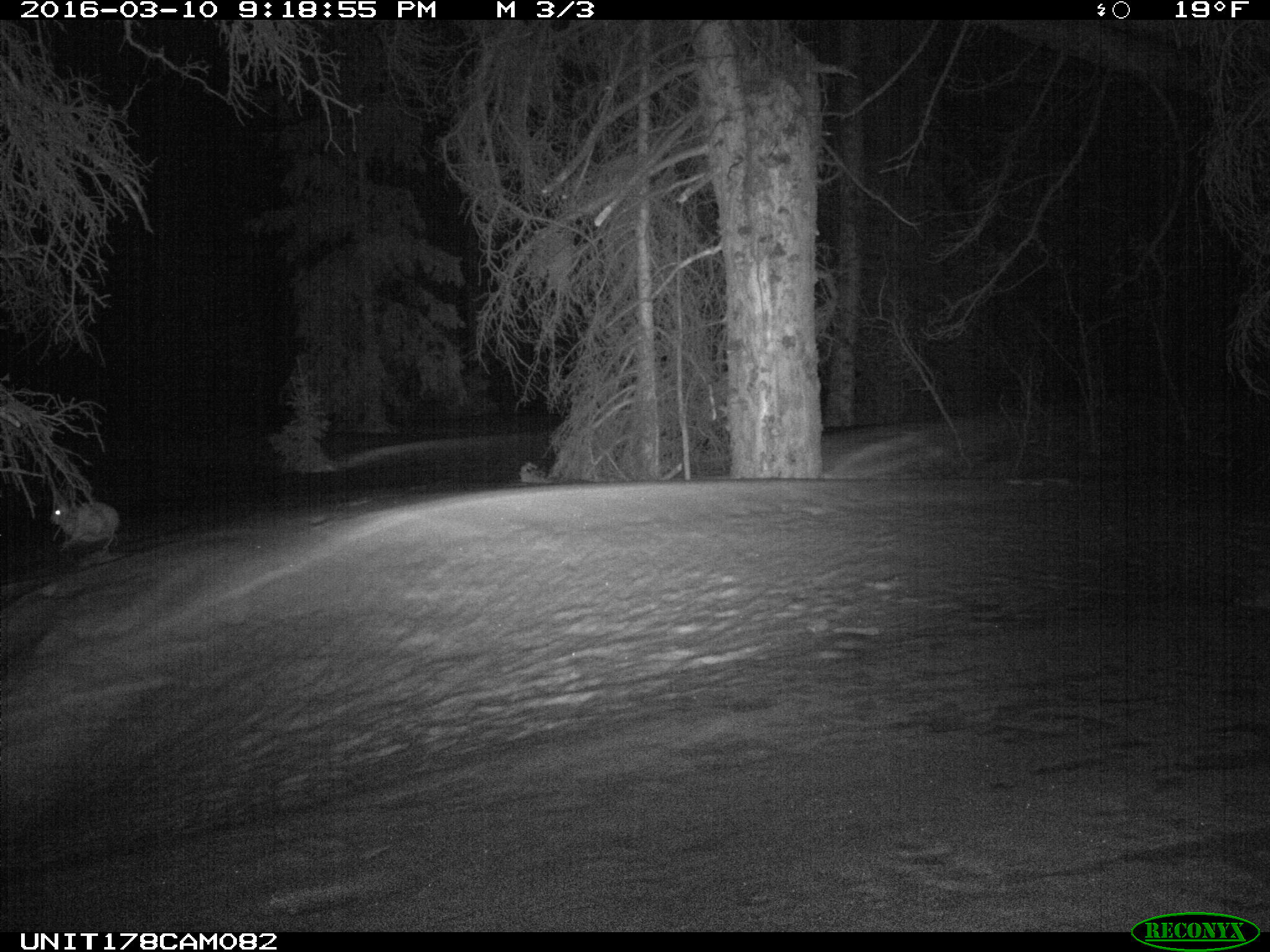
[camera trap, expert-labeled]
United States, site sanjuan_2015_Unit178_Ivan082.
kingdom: Animalia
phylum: Chordata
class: Mammalia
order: Lagomorpha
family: Leporidae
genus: Lepus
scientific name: Lepus americanus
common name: snowshoe hare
Lepus americanus (snowshoe hare).